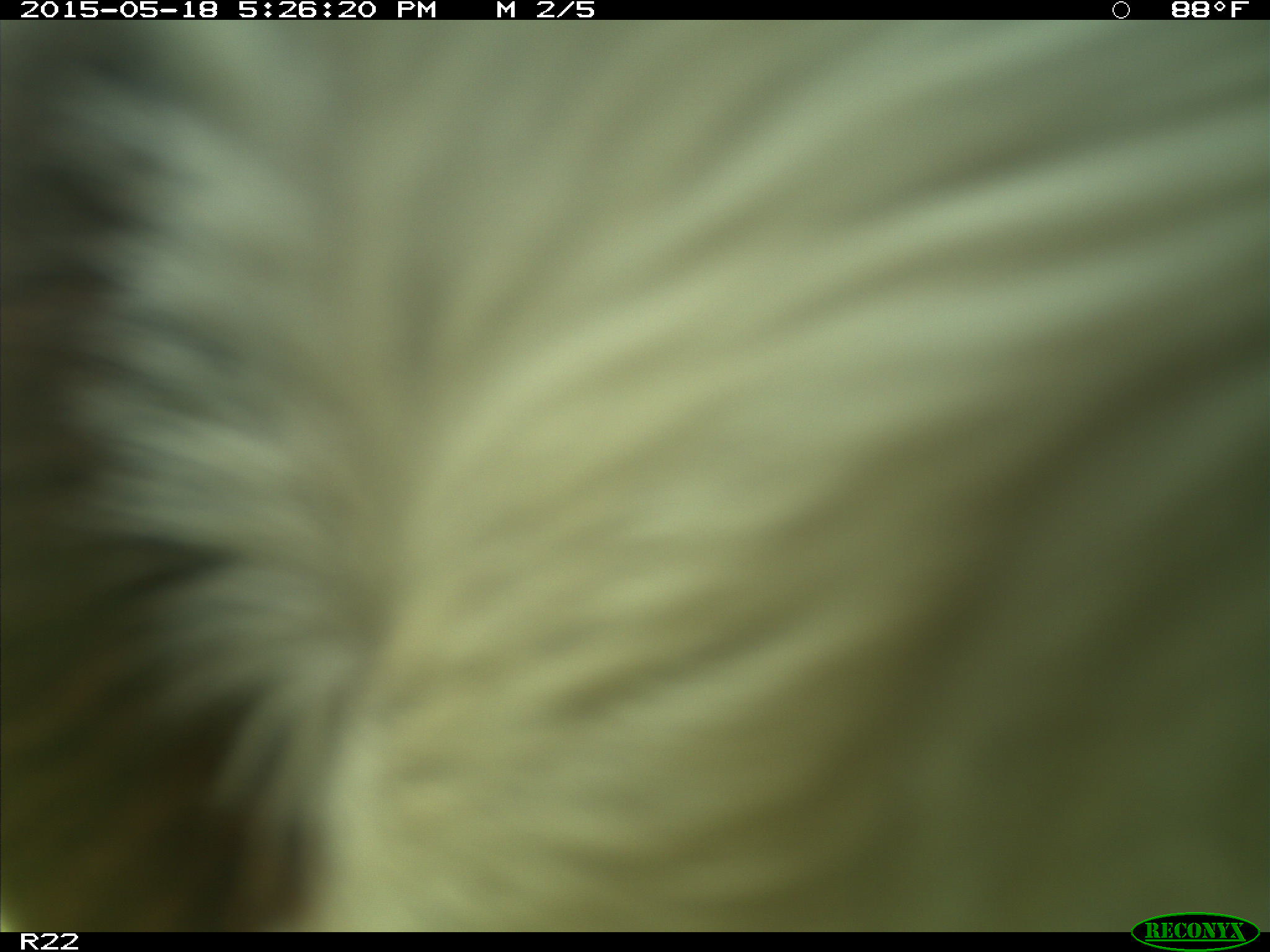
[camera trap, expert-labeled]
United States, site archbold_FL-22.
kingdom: Animalia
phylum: Chordata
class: Mammalia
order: Artiodactyla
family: Bovidae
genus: Bos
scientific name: Bos taurus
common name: domestic cow